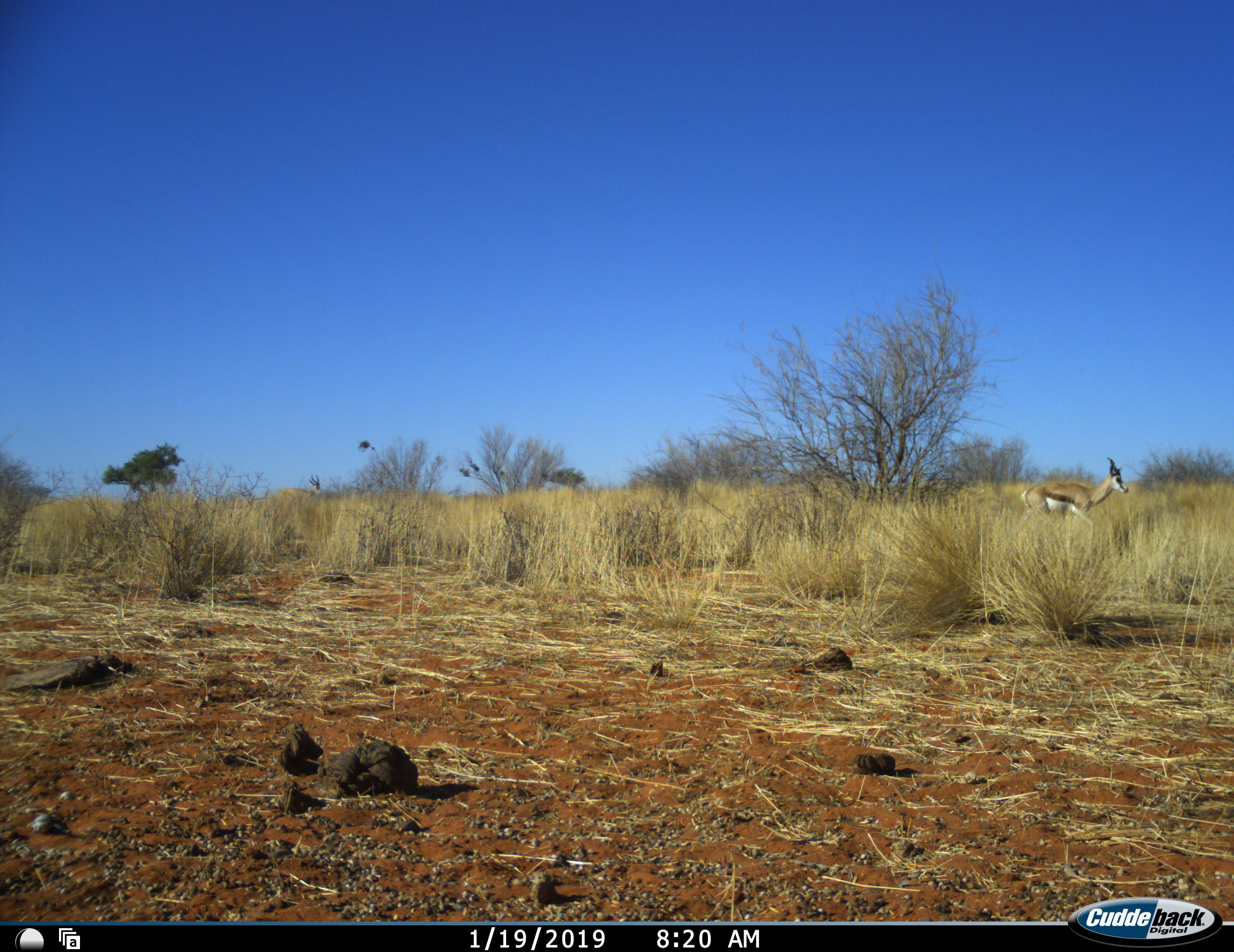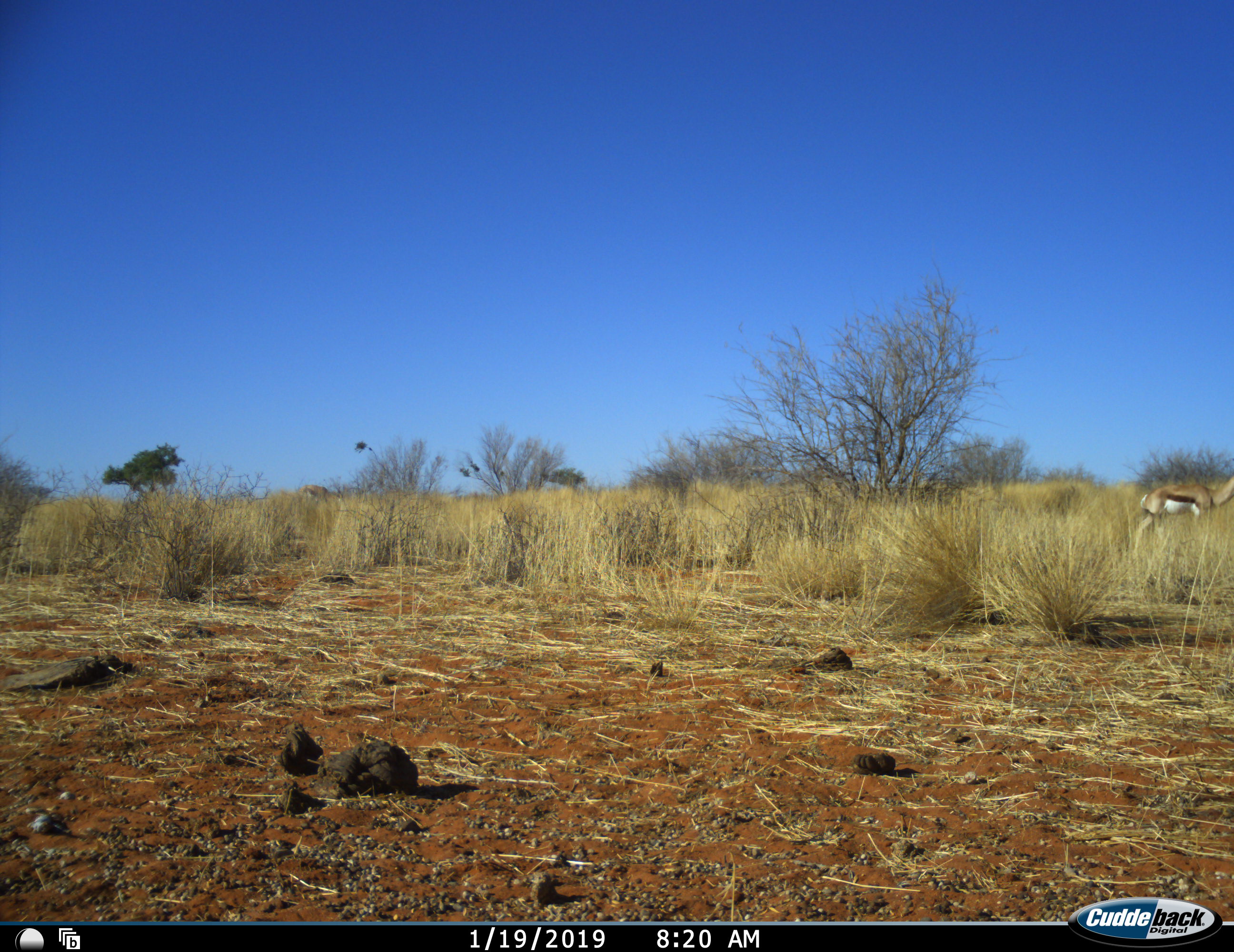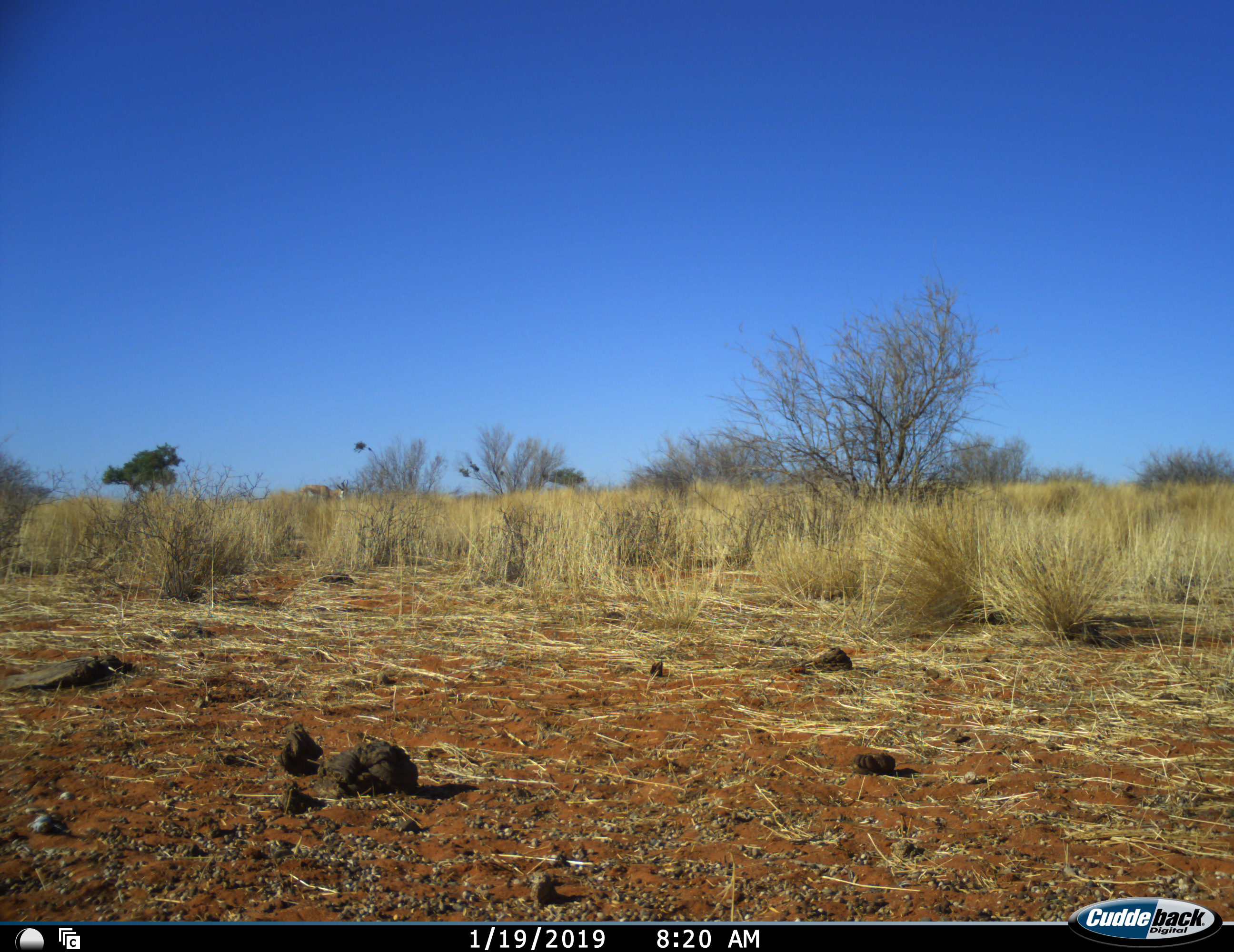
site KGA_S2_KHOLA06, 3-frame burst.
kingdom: Animalia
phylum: Chordata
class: Mammalia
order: Artiodactyla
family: Bovidae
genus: Antidorcas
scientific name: Antidorcas marsupialis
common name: springbok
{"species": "springbok (Antidorcas marsupialis)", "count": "1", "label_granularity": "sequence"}